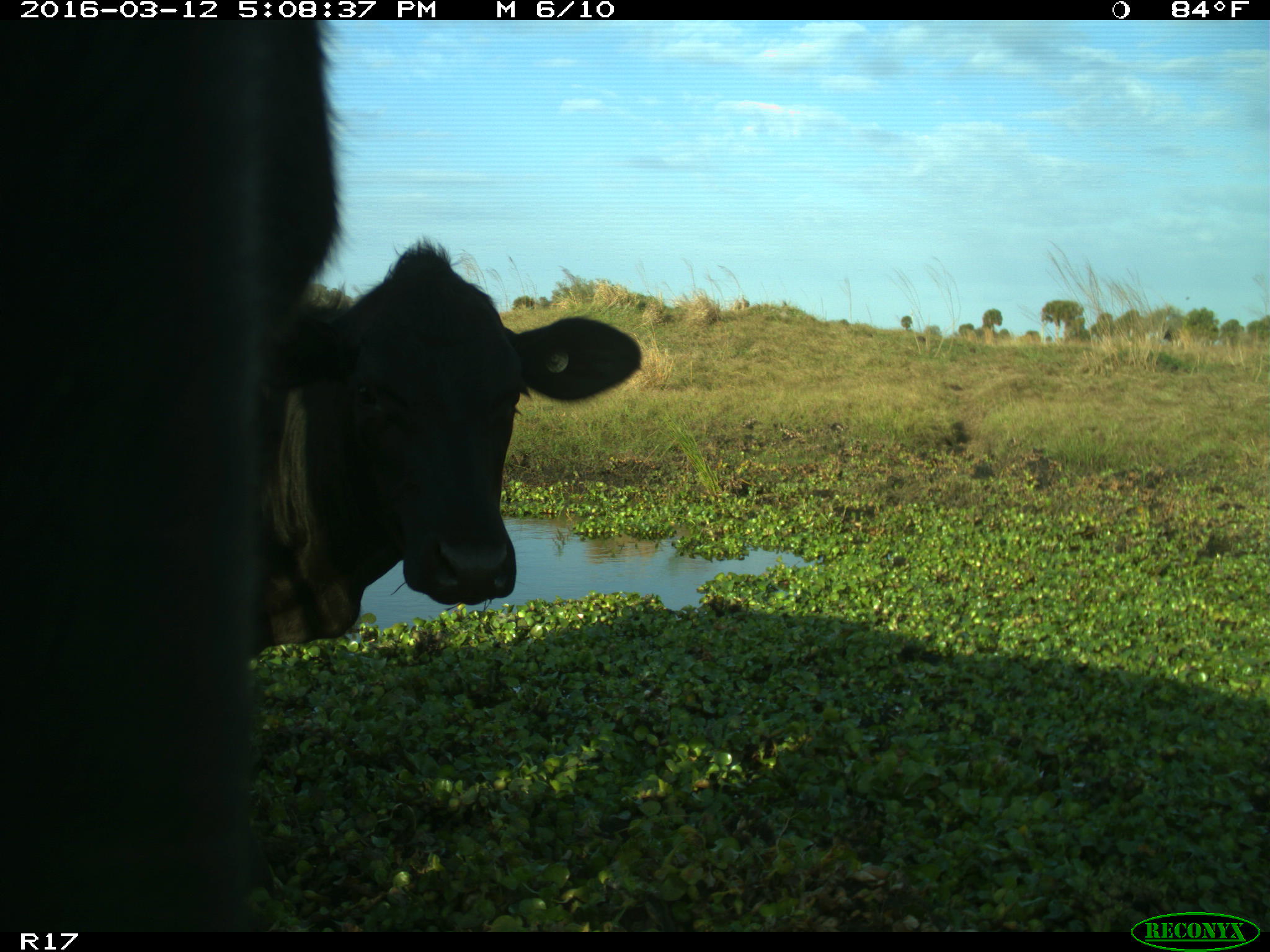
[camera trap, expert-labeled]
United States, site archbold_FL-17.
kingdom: Animalia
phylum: Chordata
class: Mammalia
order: Artiodactyla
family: Bovidae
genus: Bos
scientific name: Bos taurus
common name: domestic cow